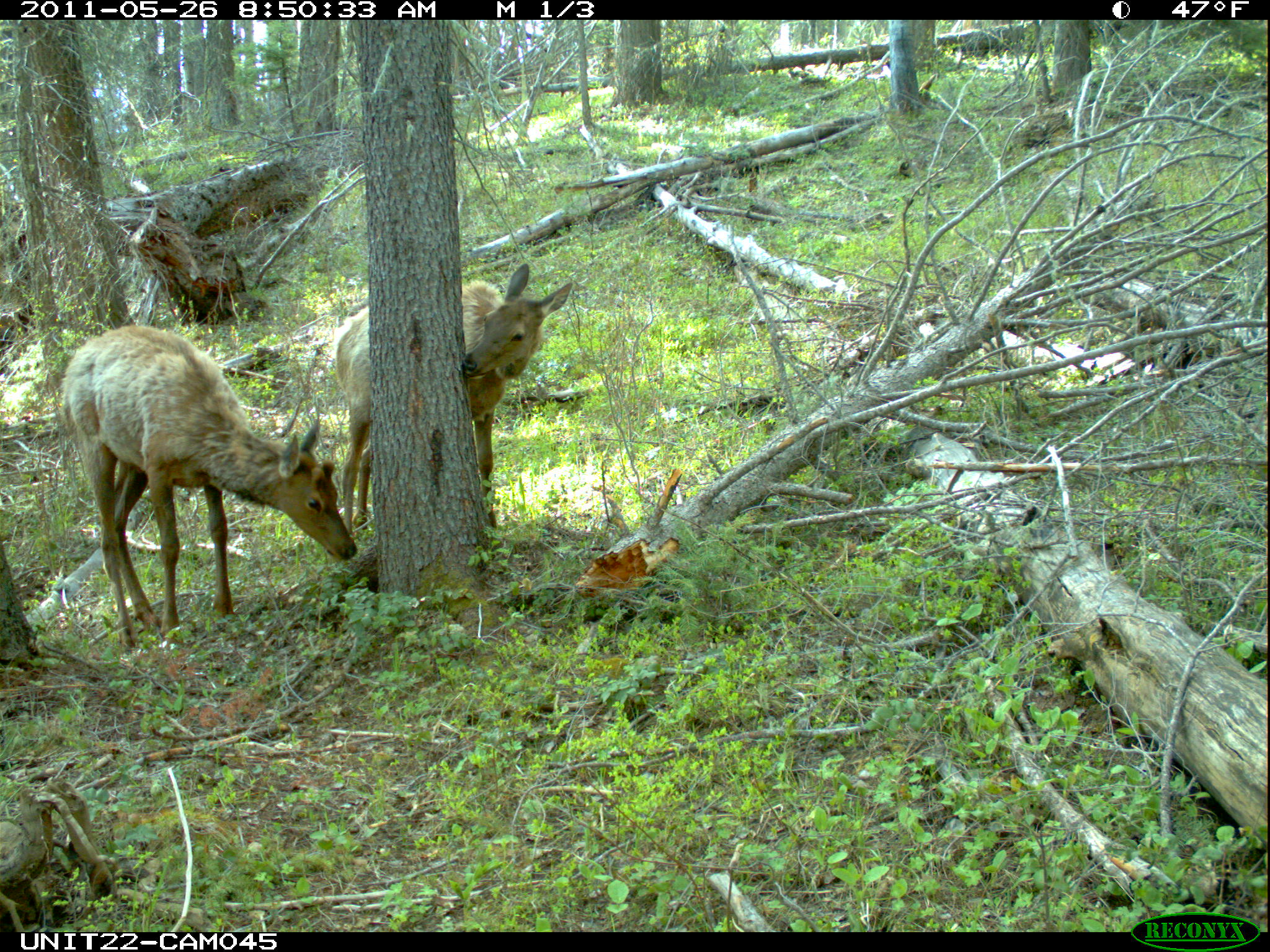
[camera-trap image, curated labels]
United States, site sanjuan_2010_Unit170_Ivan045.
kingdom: Animalia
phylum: Chordata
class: Mammalia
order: Artiodactyla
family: Cervidae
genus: Cervus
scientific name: Cervus elaphus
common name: red deer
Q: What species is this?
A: Cervus elaphus (red deer).